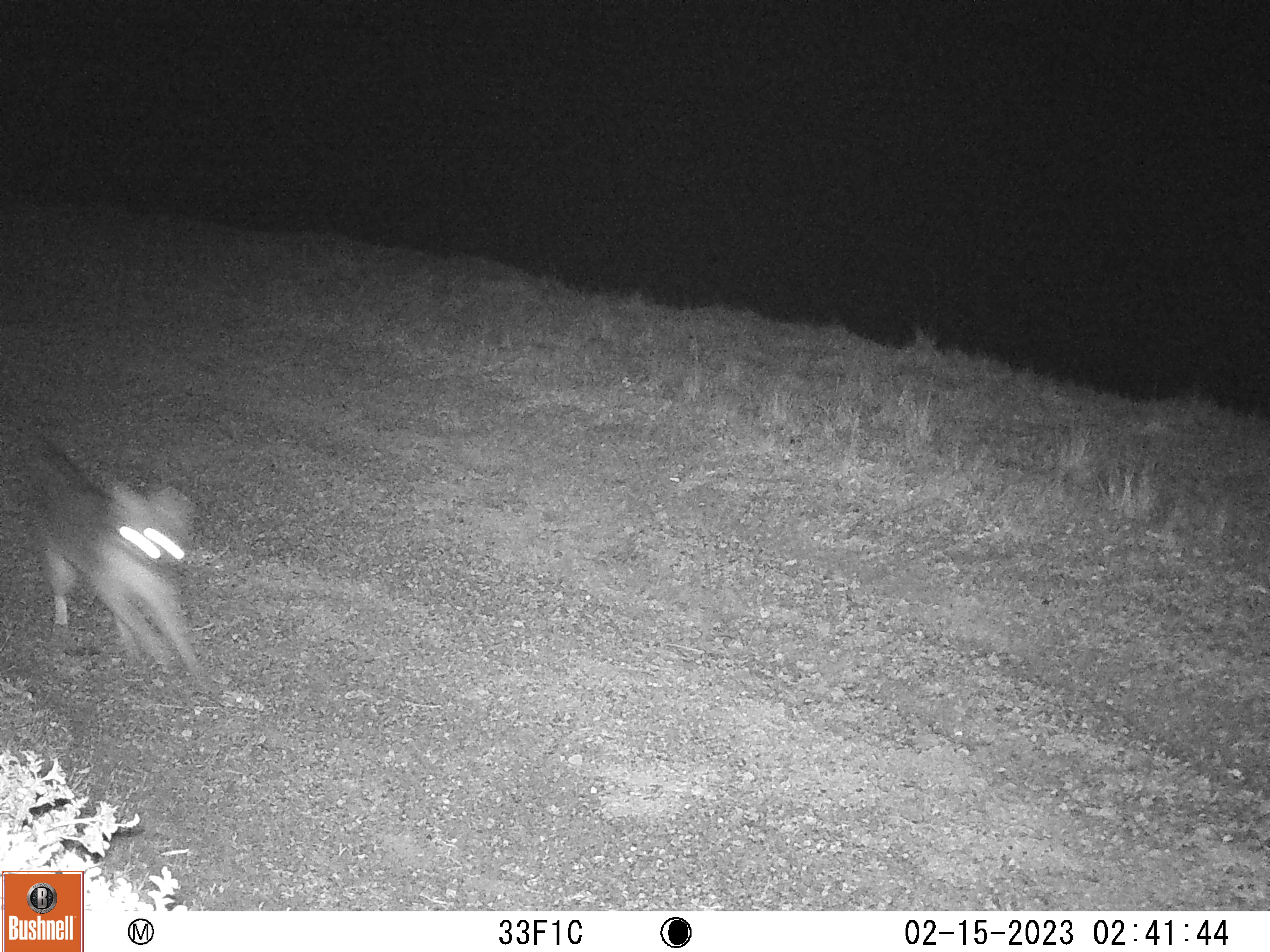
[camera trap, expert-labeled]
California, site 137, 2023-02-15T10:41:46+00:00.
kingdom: Animalia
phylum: Chordata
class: Mammalia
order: Carnivora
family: Canidae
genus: Urocyon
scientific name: Urocyon cinereoargenteus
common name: gray fox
Gray fox (Urocyon cinereoargenteus).